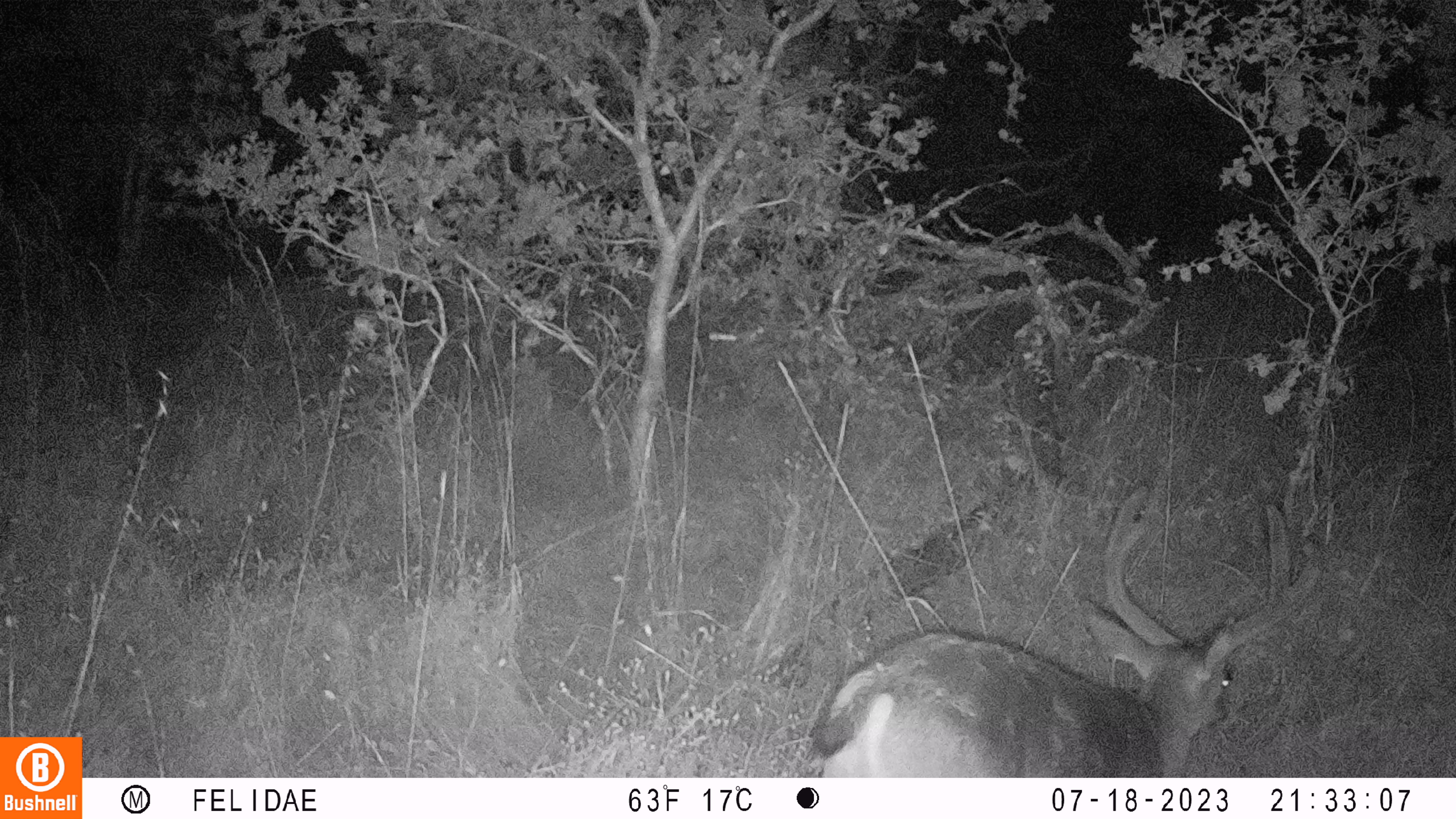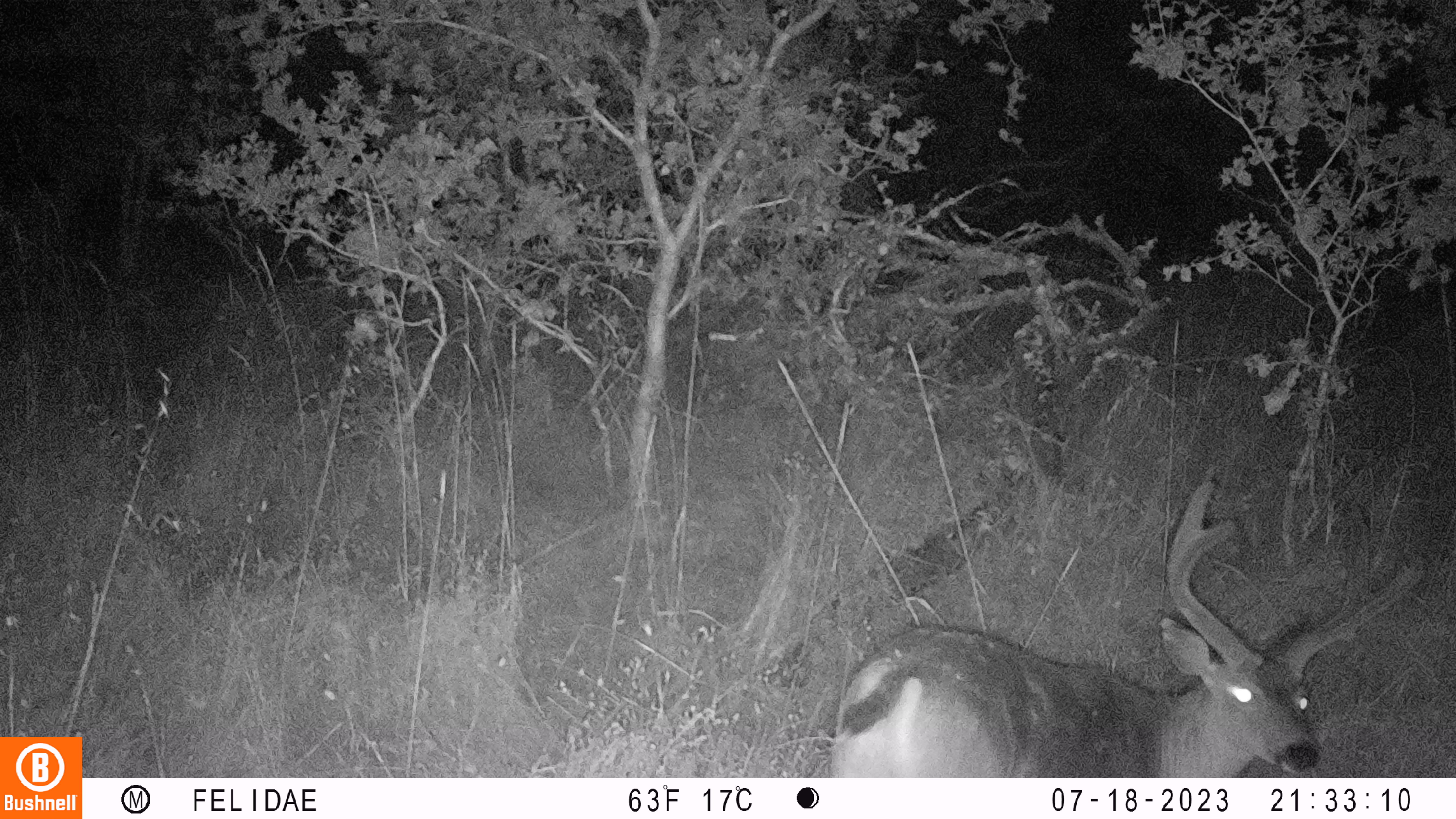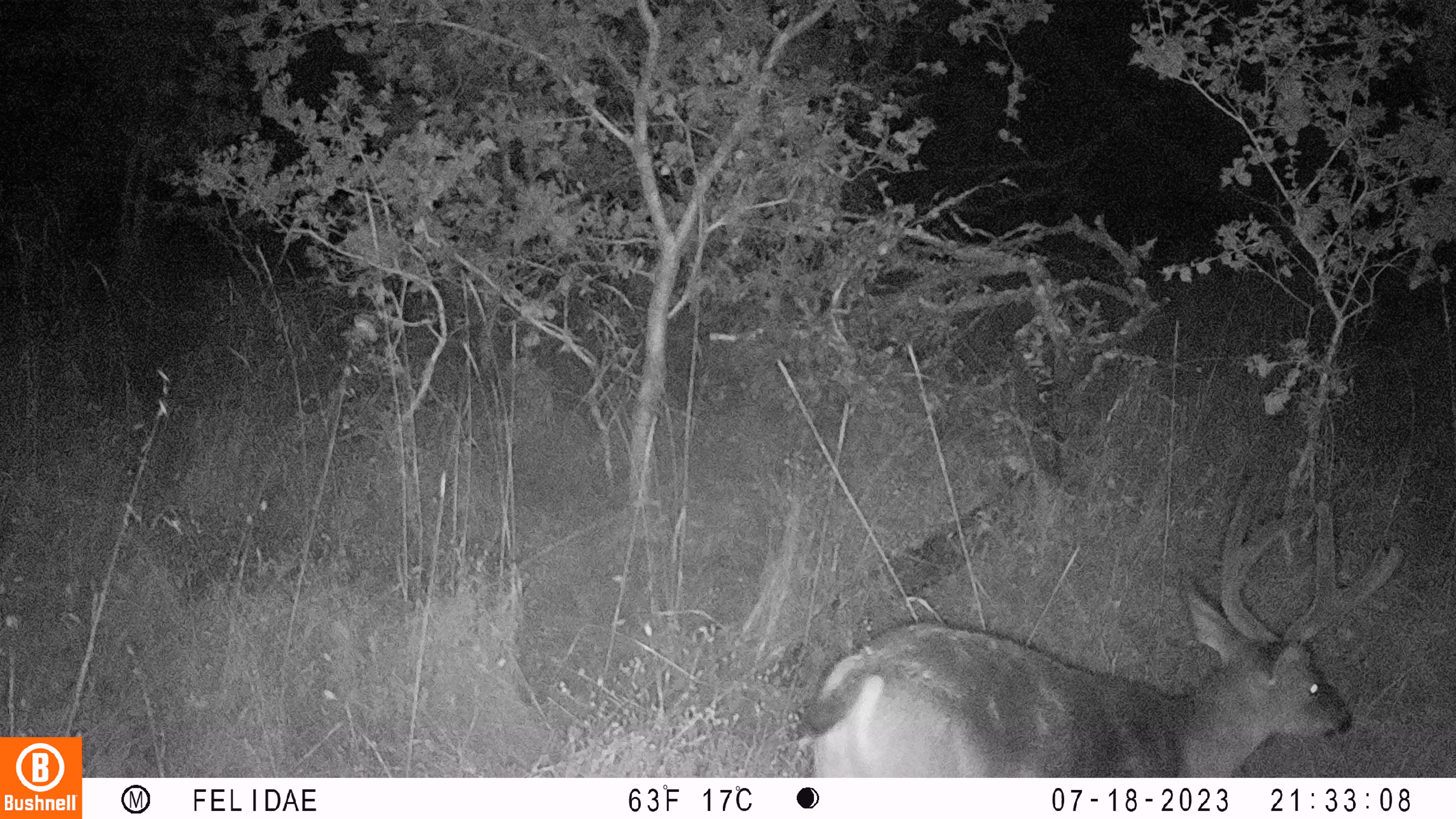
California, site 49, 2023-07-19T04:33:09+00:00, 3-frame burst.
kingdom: Animalia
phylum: Chordata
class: Mammalia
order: Artiodactyla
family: Cervidae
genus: Odocoileus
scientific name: Odocoileus hemionus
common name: mule deer